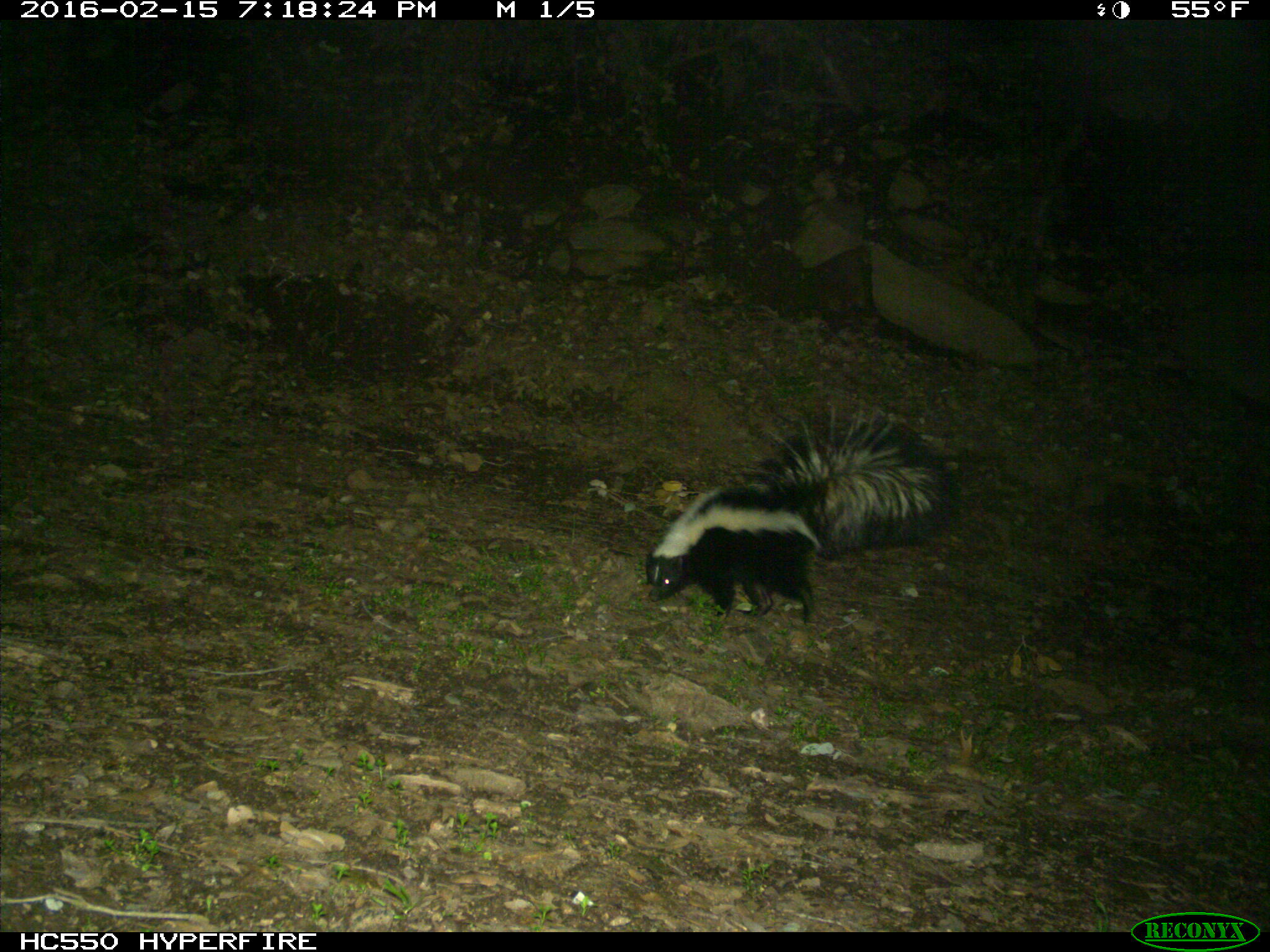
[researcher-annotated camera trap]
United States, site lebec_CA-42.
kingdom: Animalia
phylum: Chordata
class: Mammalia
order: Carnivora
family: Mephitidae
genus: Mephitis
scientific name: Mephitis mephitis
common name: striped skunk